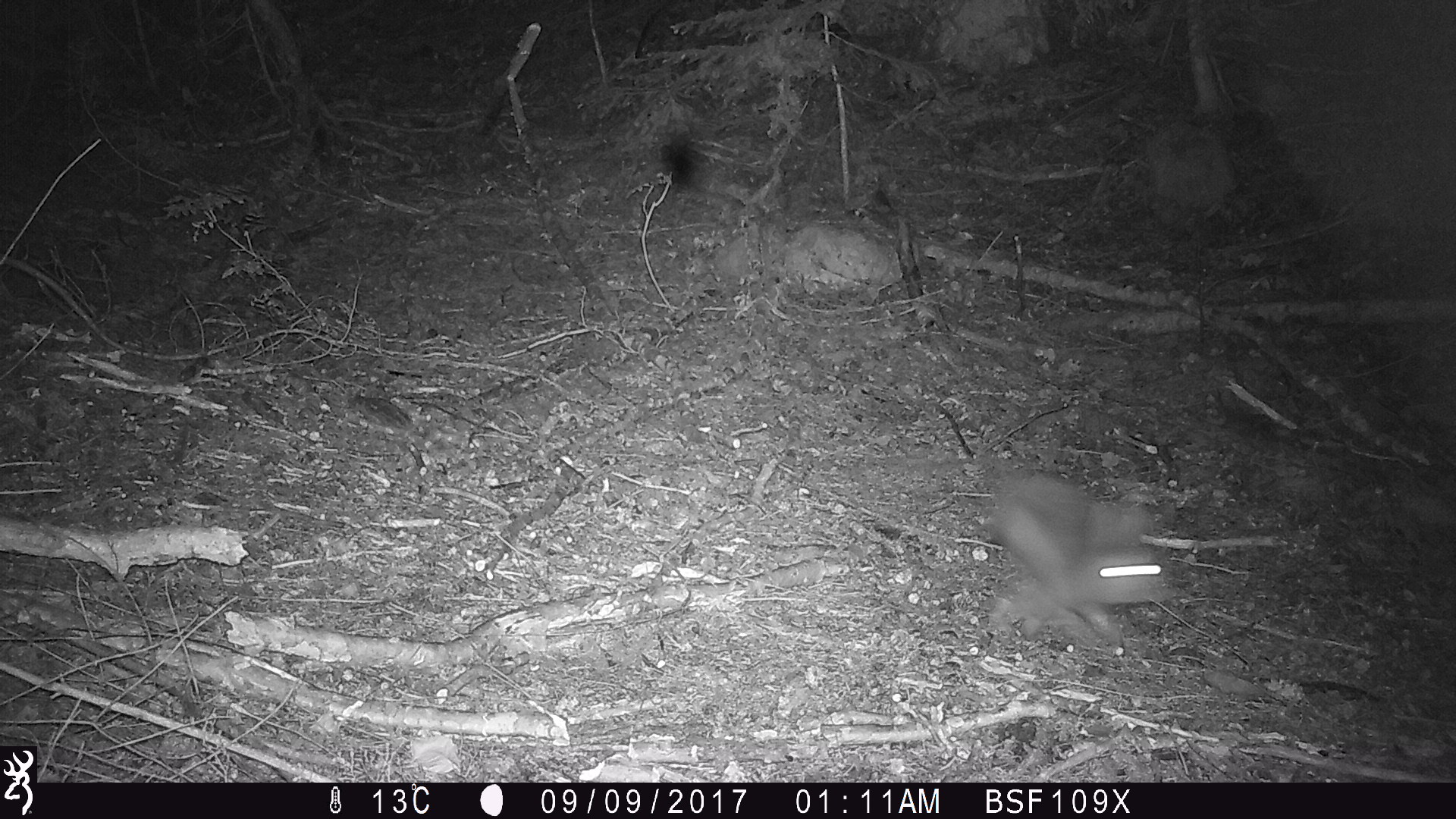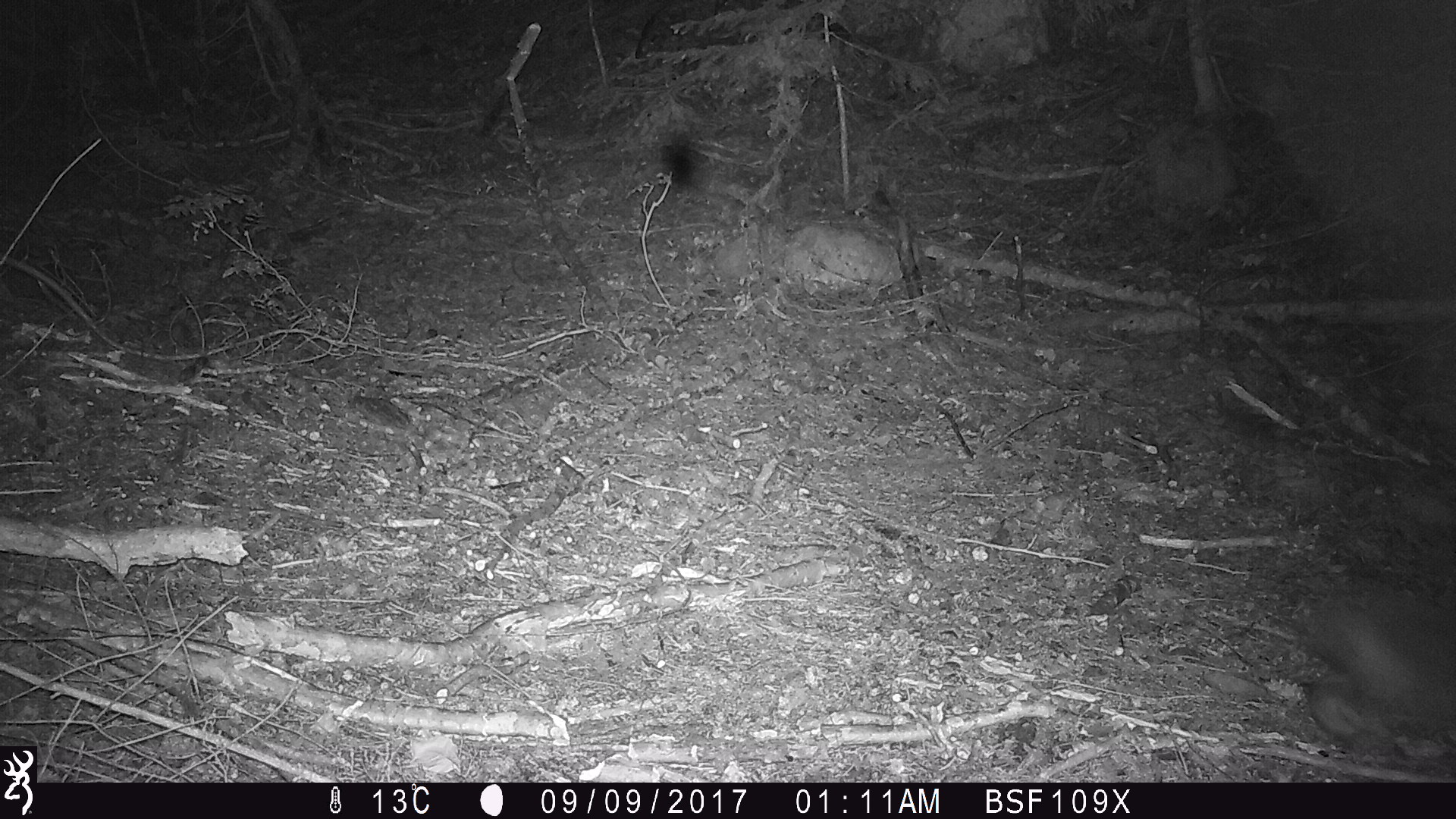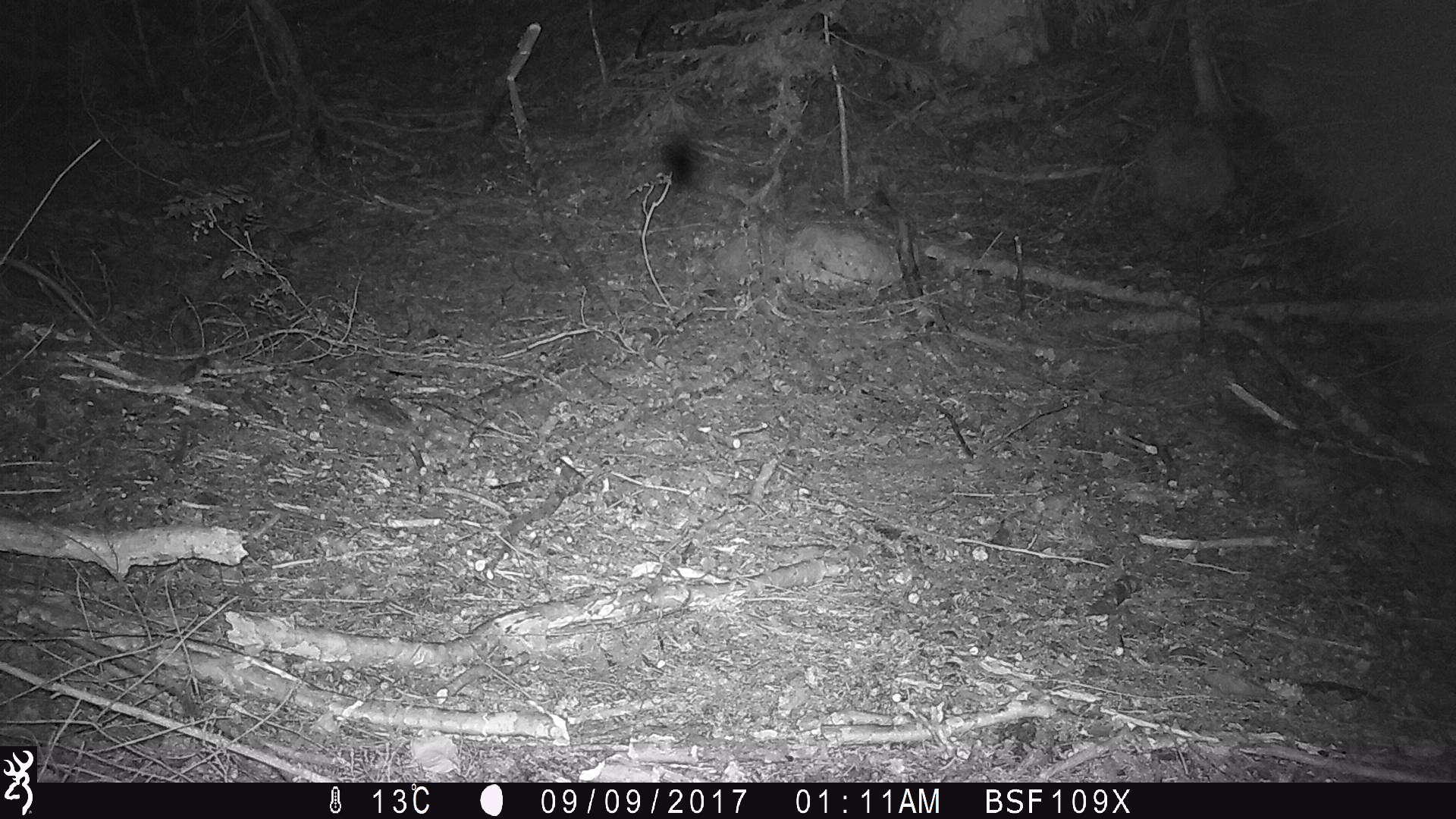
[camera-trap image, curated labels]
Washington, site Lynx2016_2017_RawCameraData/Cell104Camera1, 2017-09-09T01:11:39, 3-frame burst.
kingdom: Animalia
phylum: Chordata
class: Mammalia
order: Lagomorpha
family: Leporidae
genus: Lepus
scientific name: Lepus americanus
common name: snowshoe hare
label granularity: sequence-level